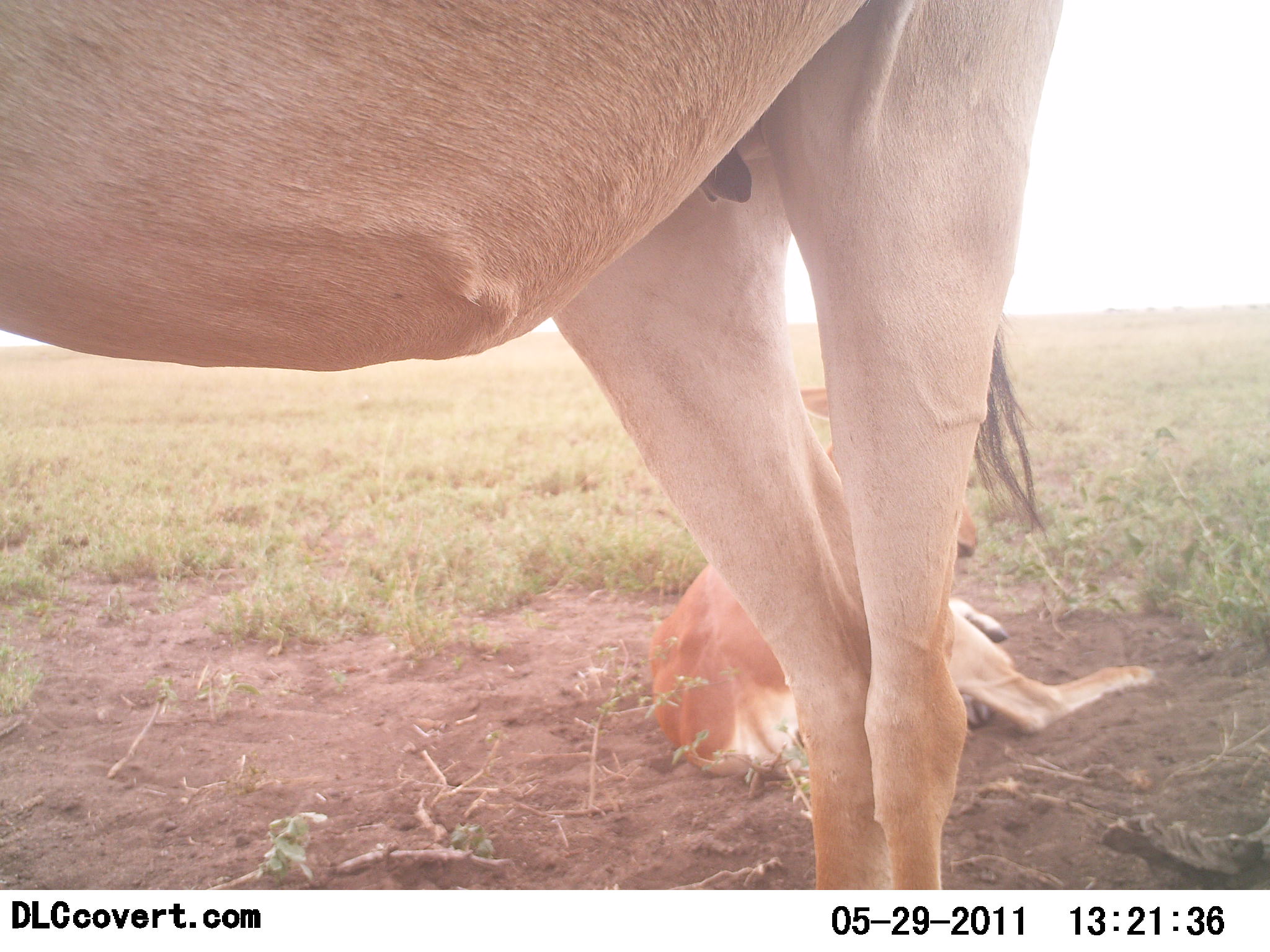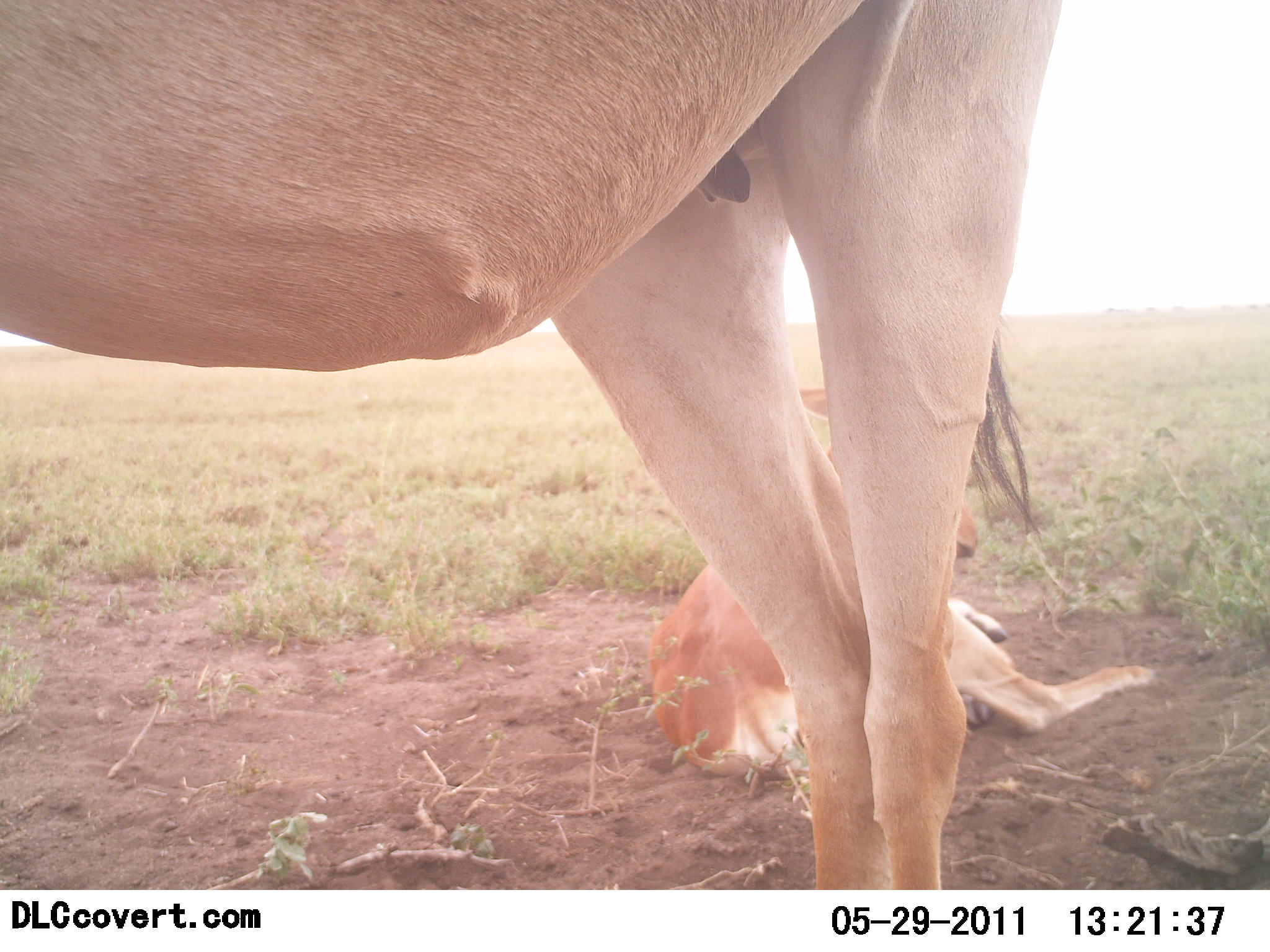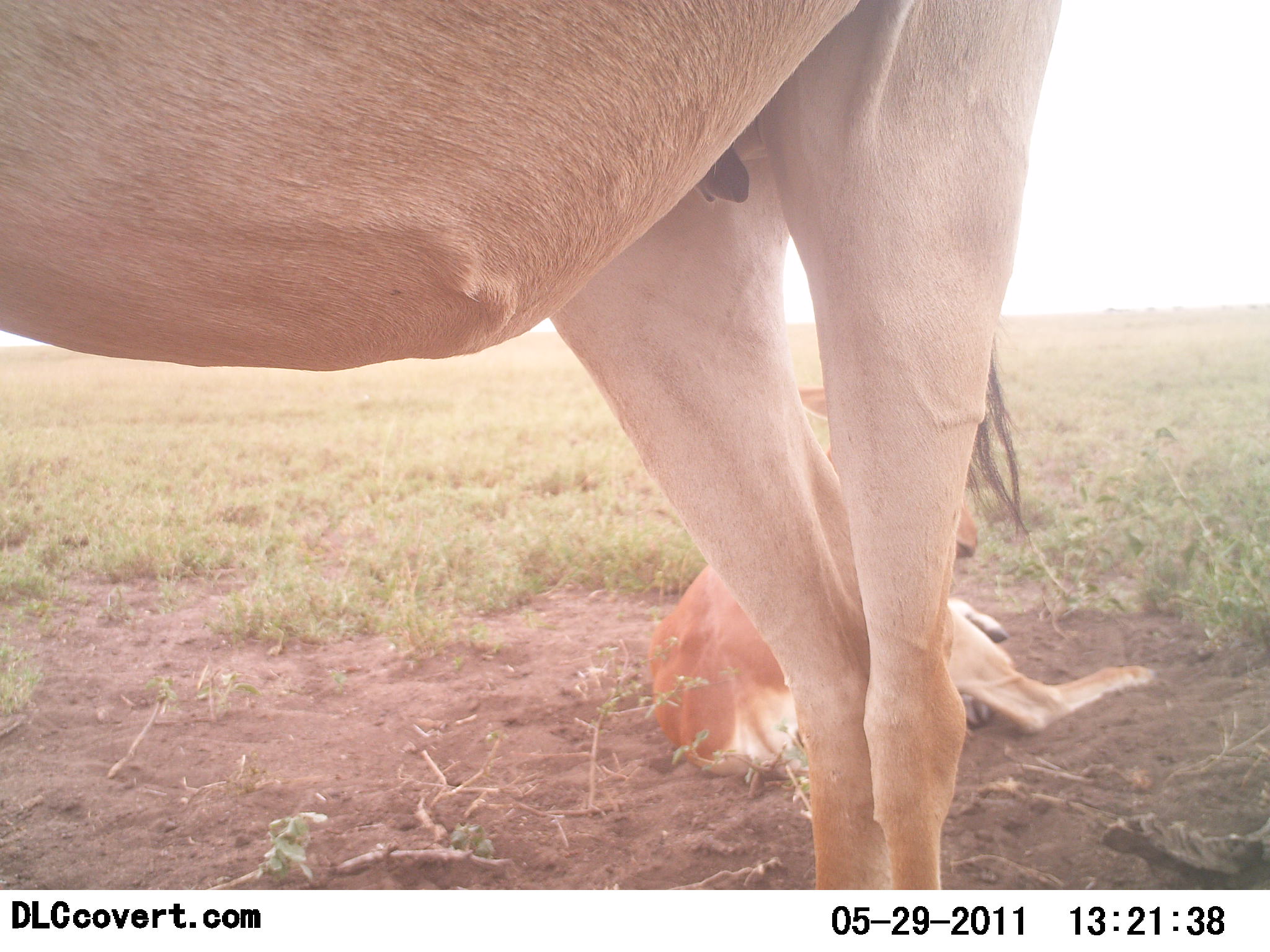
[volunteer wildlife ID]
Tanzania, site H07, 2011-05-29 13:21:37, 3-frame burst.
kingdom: Animalia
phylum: Chordata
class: Mammalia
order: Artiodactyla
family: Bovidae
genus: Alcelaphus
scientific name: Alcelaphus buselaphus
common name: hartebeest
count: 2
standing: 100%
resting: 100%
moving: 0%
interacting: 0%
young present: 50%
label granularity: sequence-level